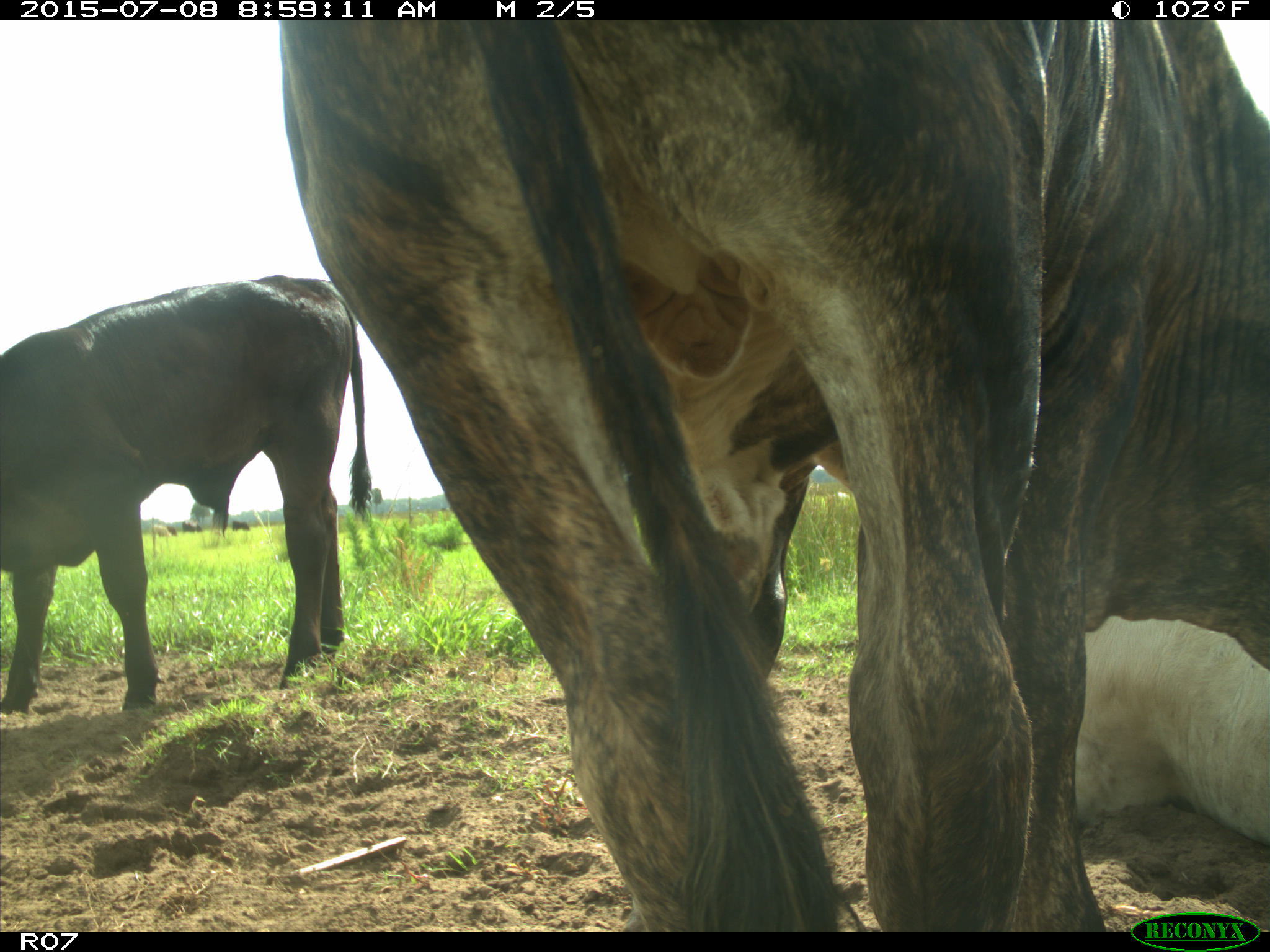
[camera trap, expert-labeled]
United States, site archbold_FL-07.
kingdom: Animalia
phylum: Chordata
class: Mammalia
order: Artiodactyla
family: Bovidae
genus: Bos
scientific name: Bos taurus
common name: domestic cow